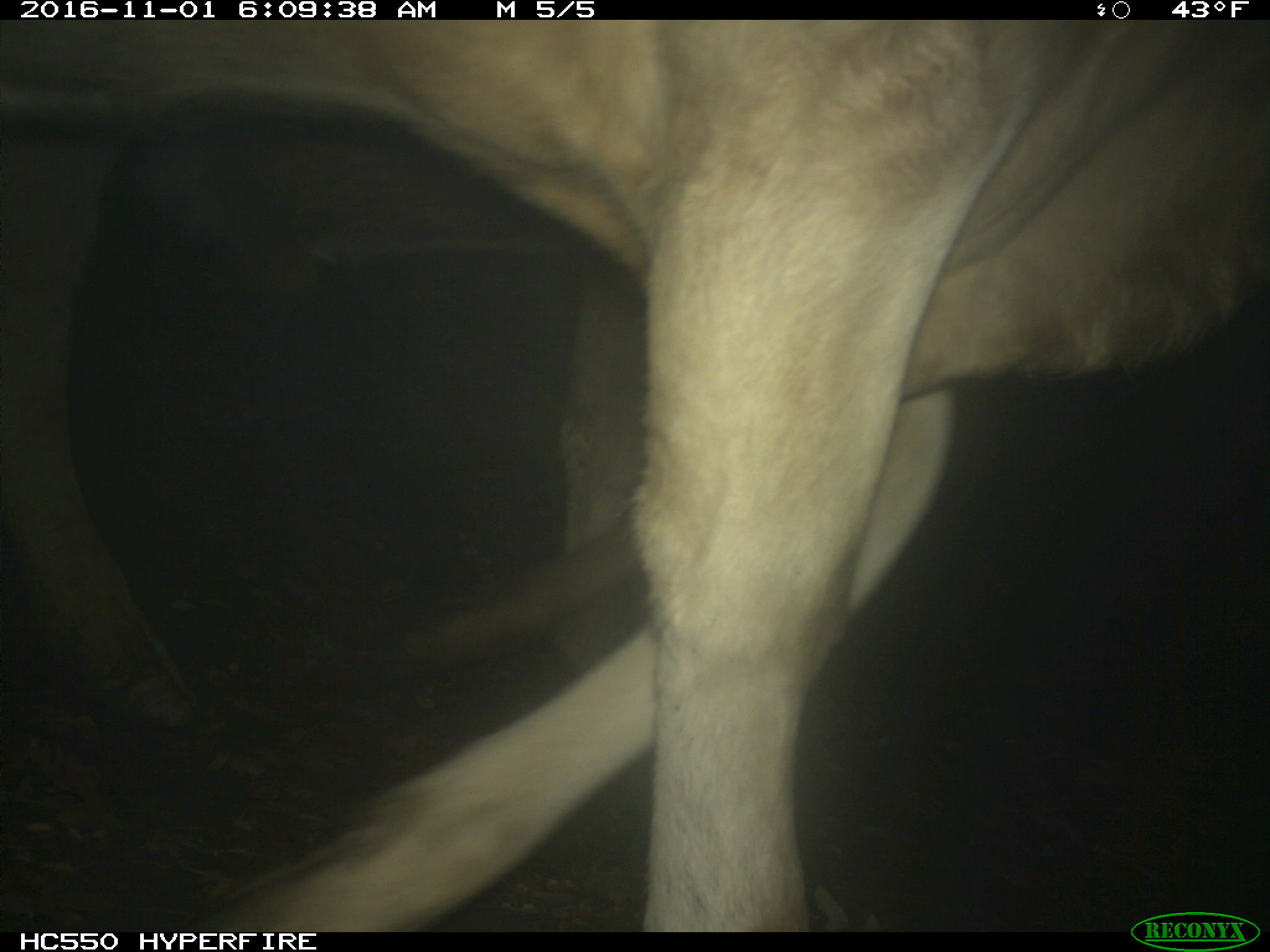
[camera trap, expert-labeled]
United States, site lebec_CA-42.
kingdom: Animalia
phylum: Chordata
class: Mammalia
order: Artiodactyla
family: Bovidae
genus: Bos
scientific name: Bos taurus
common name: domestic cow